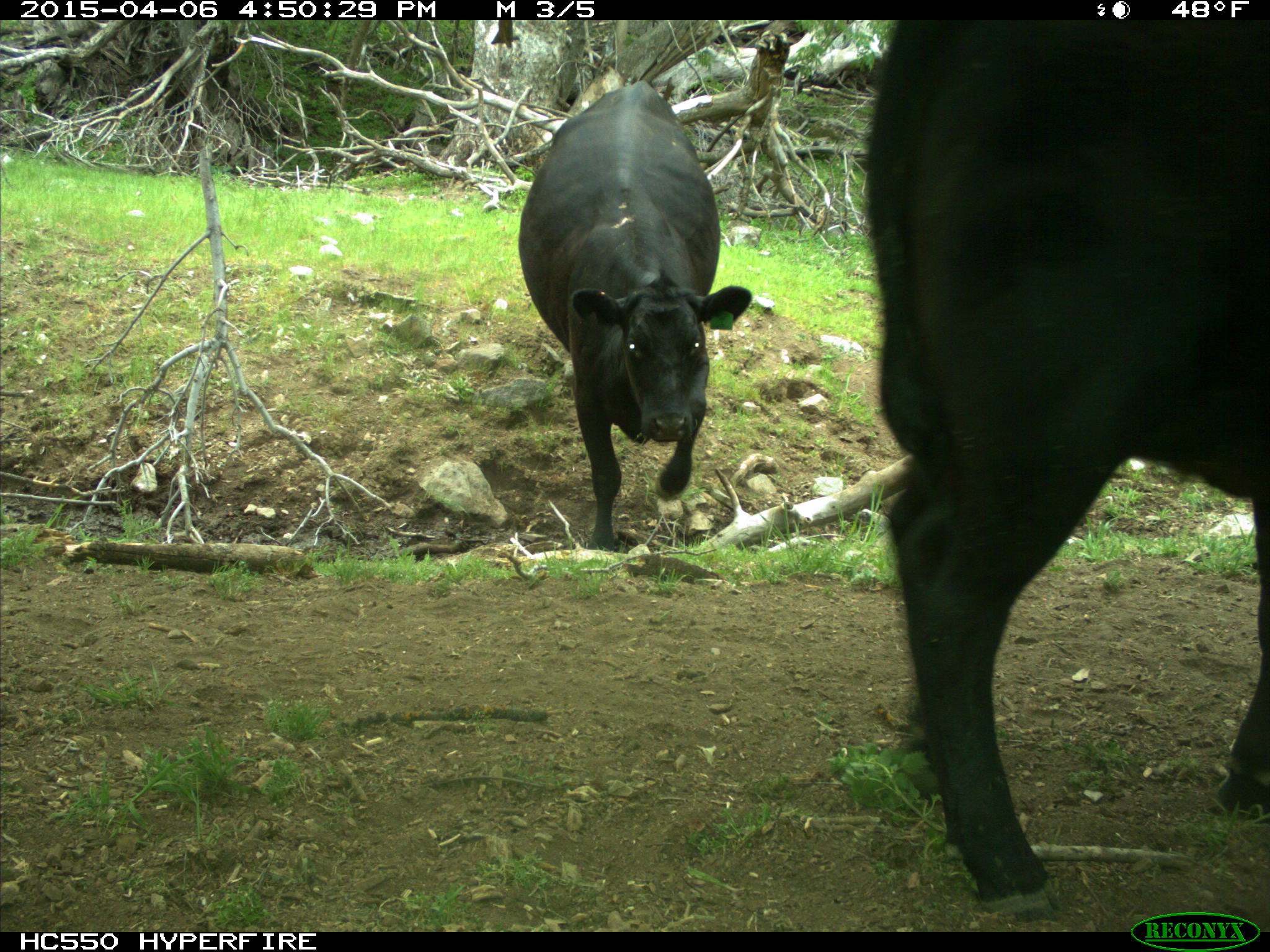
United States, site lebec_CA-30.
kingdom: Animalia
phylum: Chordata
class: Mammalia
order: Artiodactyla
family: Bovidae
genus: Bos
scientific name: Bos taurus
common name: domestic cow